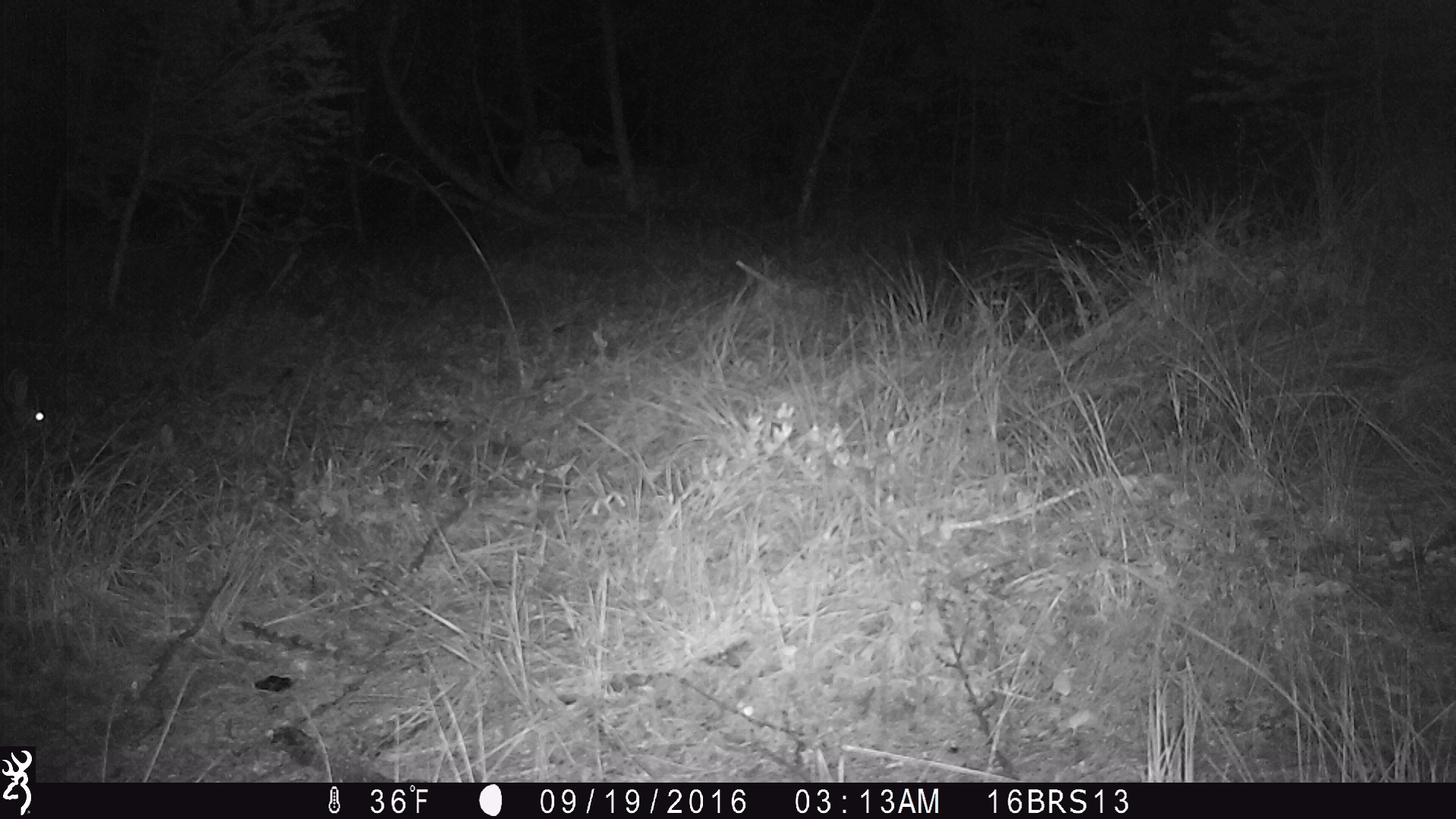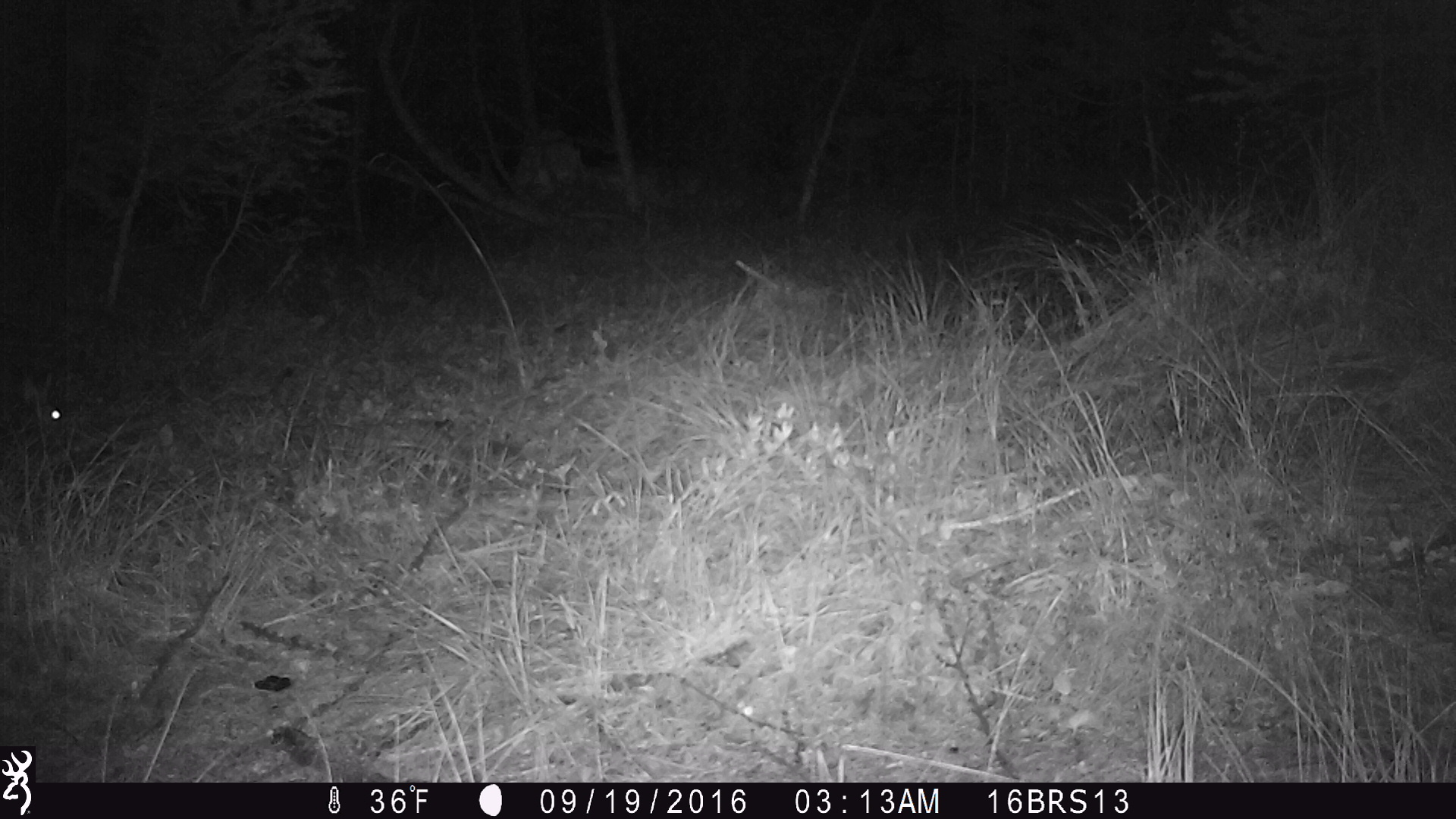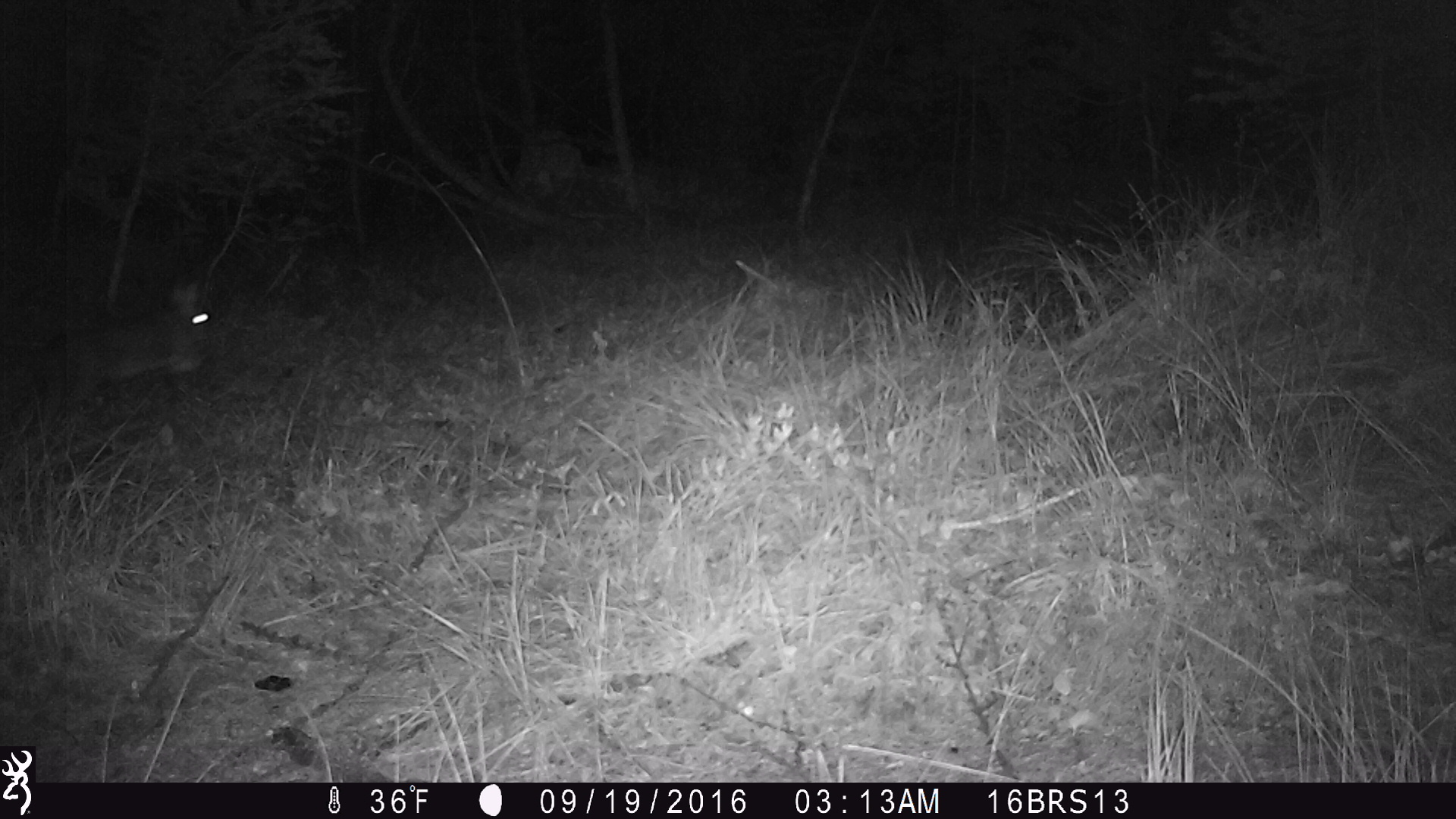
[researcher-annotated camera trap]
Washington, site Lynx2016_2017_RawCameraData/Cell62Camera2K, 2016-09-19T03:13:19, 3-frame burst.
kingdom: Animalia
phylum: Chordata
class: Mammalia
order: Lagomorpha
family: Leporidae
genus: Lepus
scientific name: Lepus americanus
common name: snowshoe hare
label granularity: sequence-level